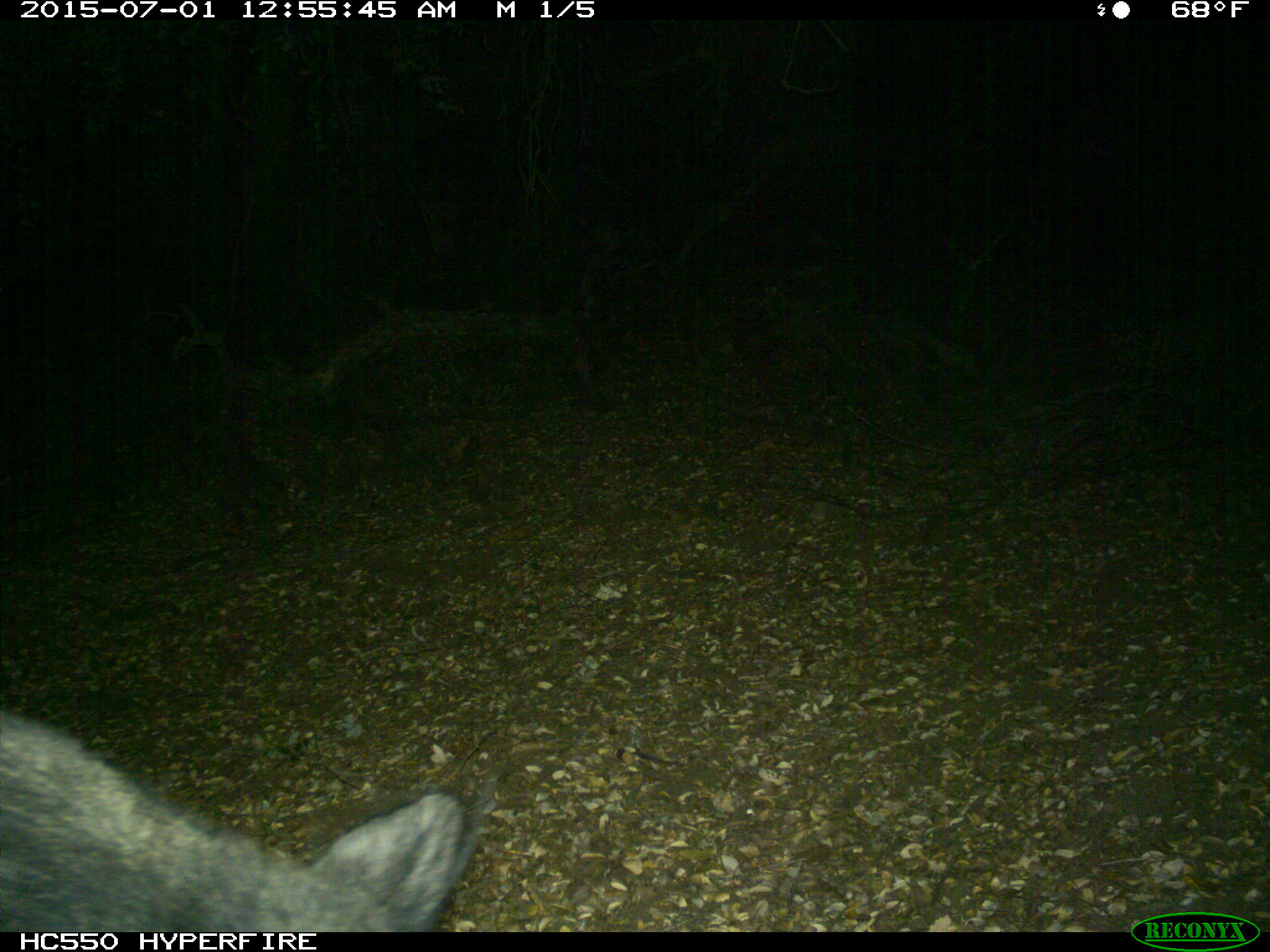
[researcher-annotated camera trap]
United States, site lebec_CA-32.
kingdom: Animalia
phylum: Chordata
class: Mammalia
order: Artiodactyla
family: Suidae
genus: Sus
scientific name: Sus scrofa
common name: wild boar